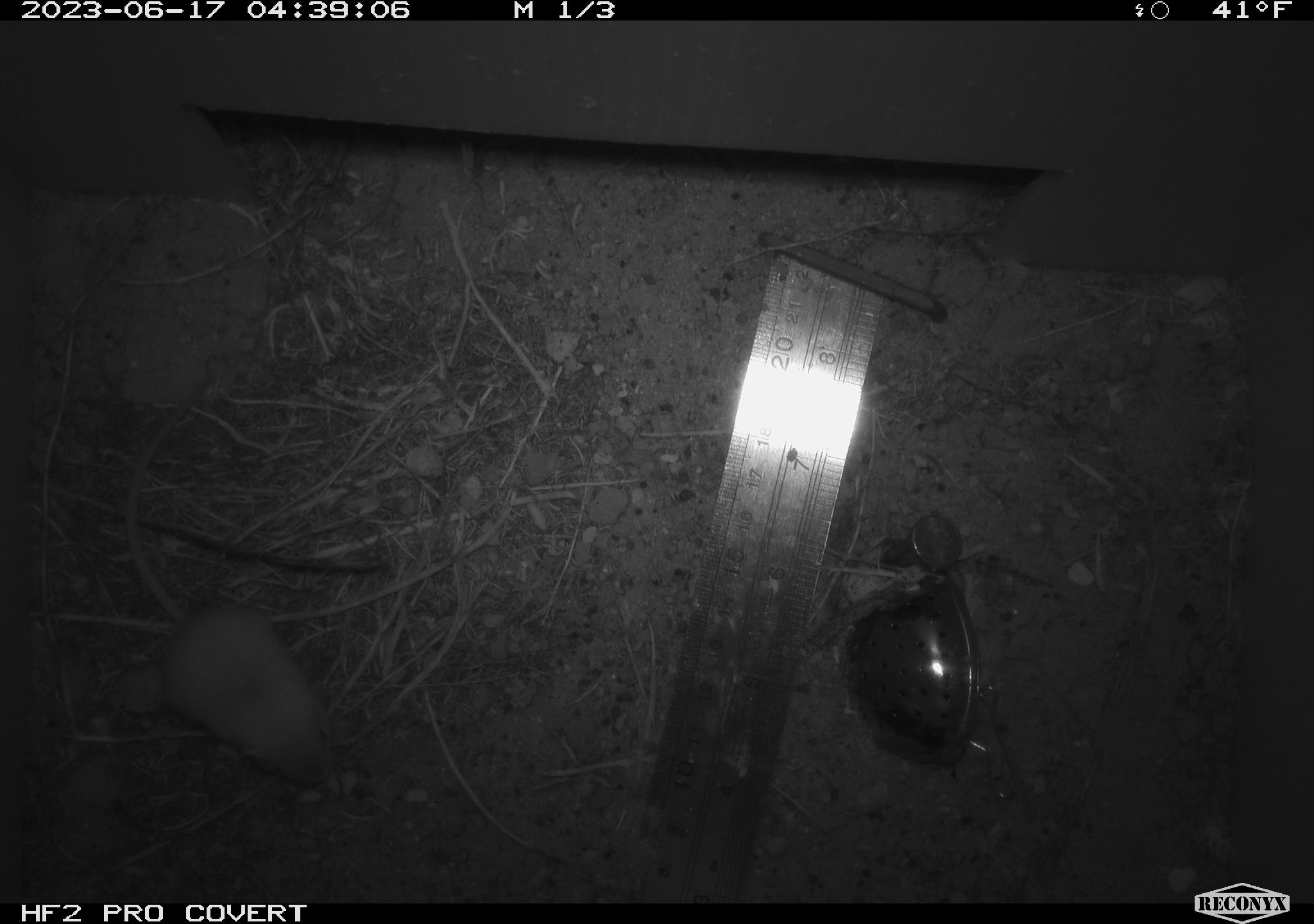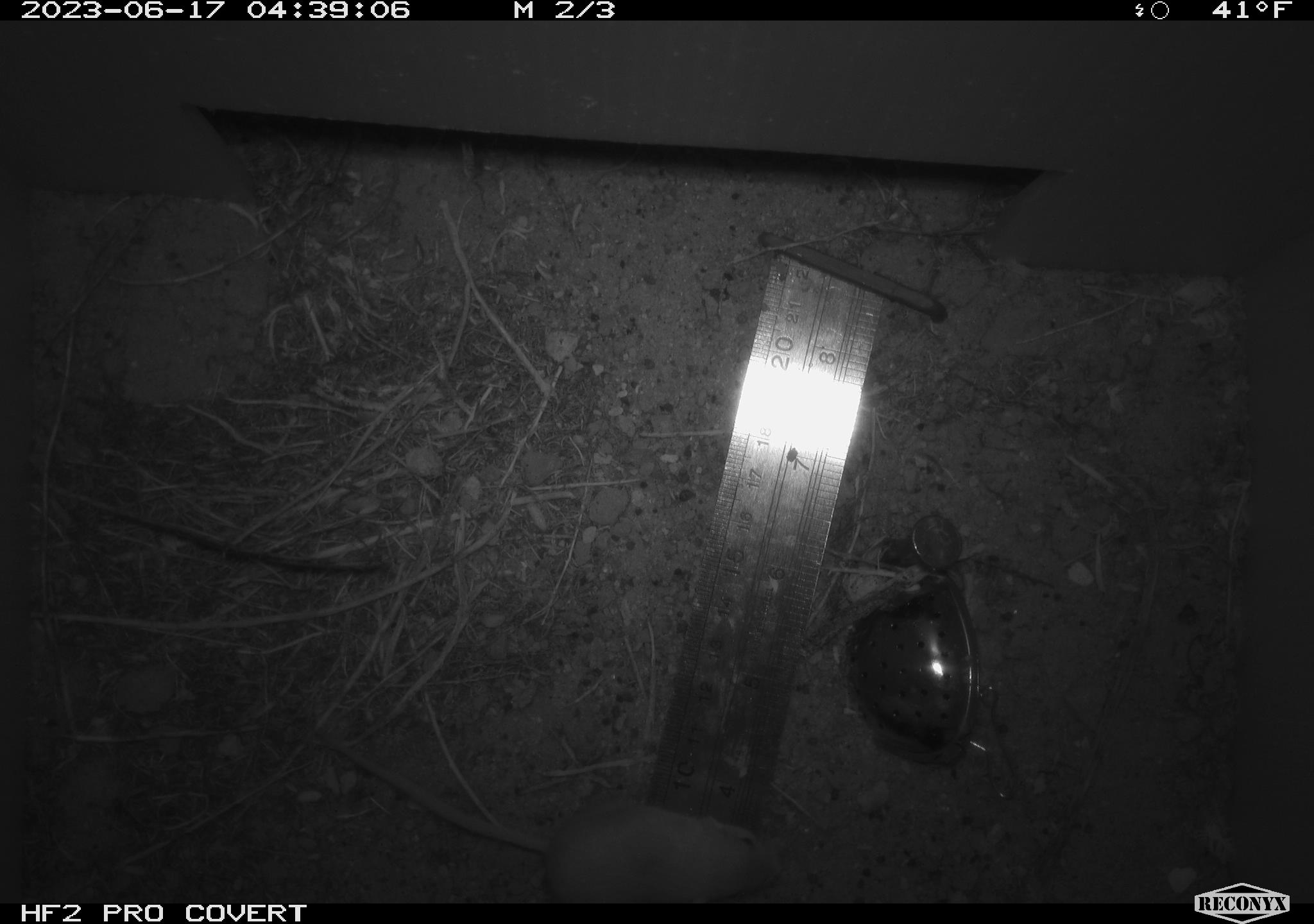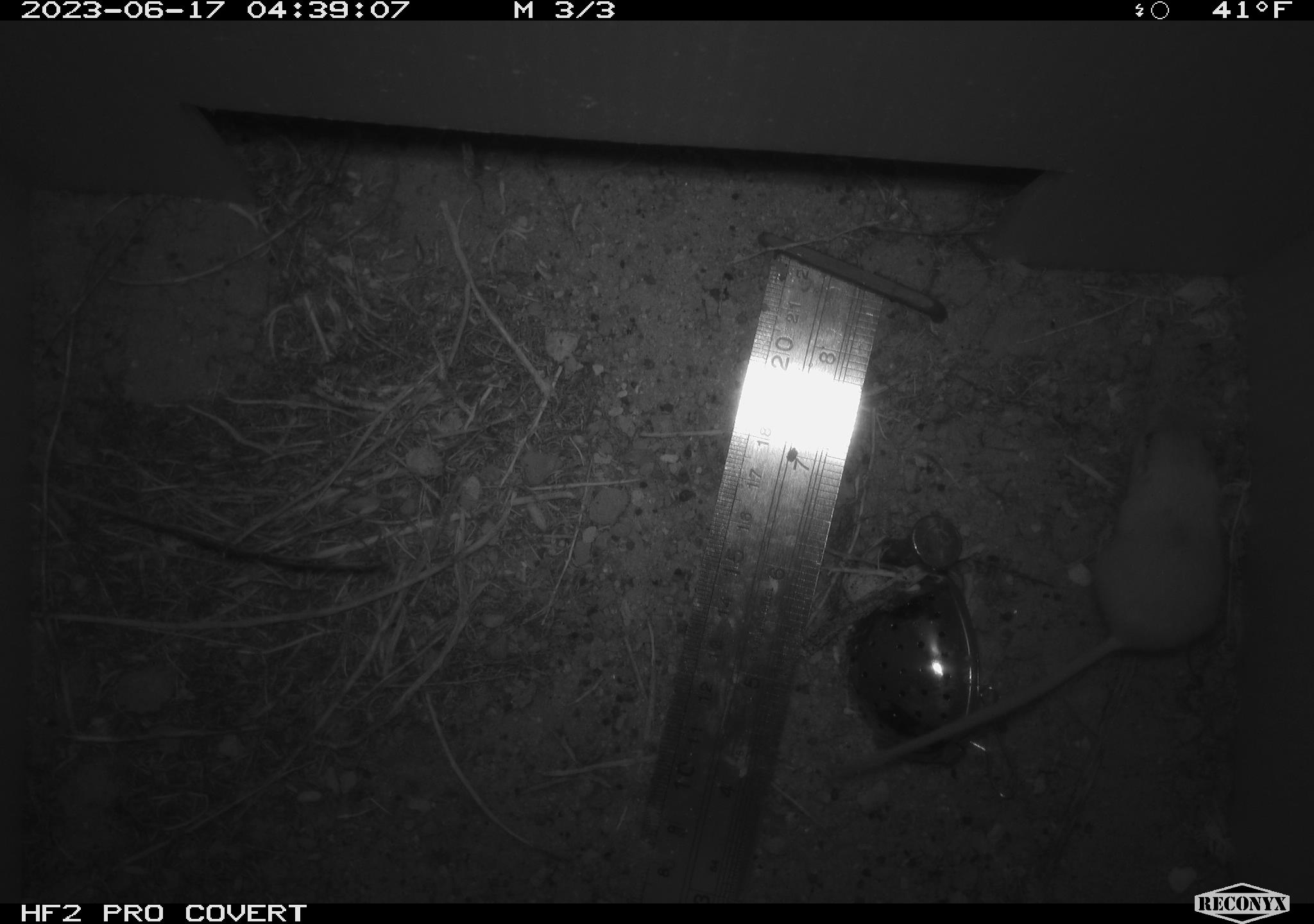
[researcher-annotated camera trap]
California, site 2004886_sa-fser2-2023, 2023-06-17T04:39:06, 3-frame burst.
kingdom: Animalia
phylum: Chordata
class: Mammalia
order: Rodentia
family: Heteromyidae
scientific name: Heteromyidae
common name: kangaroo rats and pocket mice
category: heteromyidae family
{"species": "heteromyidae family (kangaroo rats and pocket mice) (Heteromyidae)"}